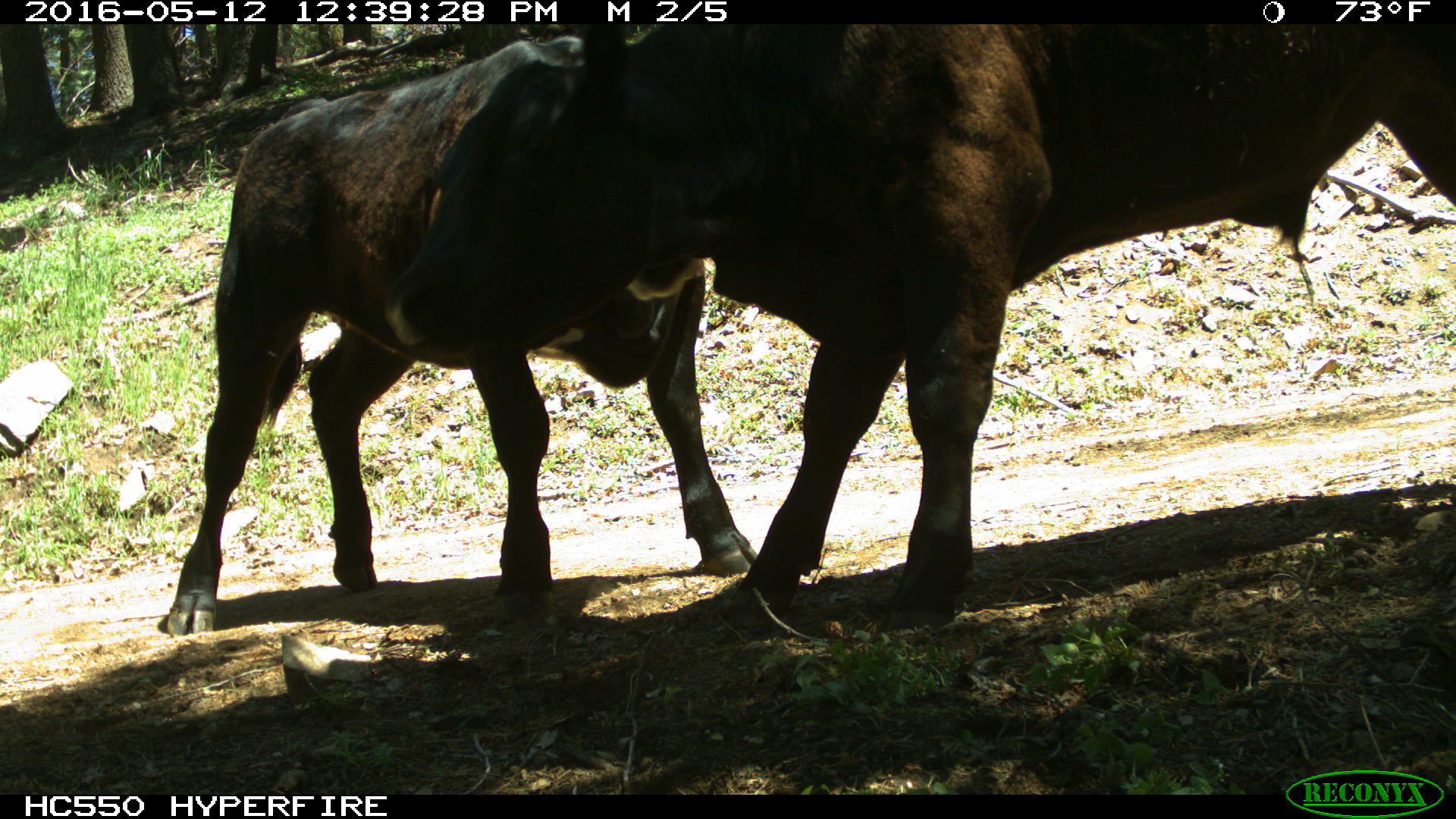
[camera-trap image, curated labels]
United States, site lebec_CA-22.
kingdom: Animalia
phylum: Chordata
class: Mammalia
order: Artiodactyla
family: Bovidae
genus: Bos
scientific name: Bos taurus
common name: domestic cow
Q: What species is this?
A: Bos taurus (domestic cow).